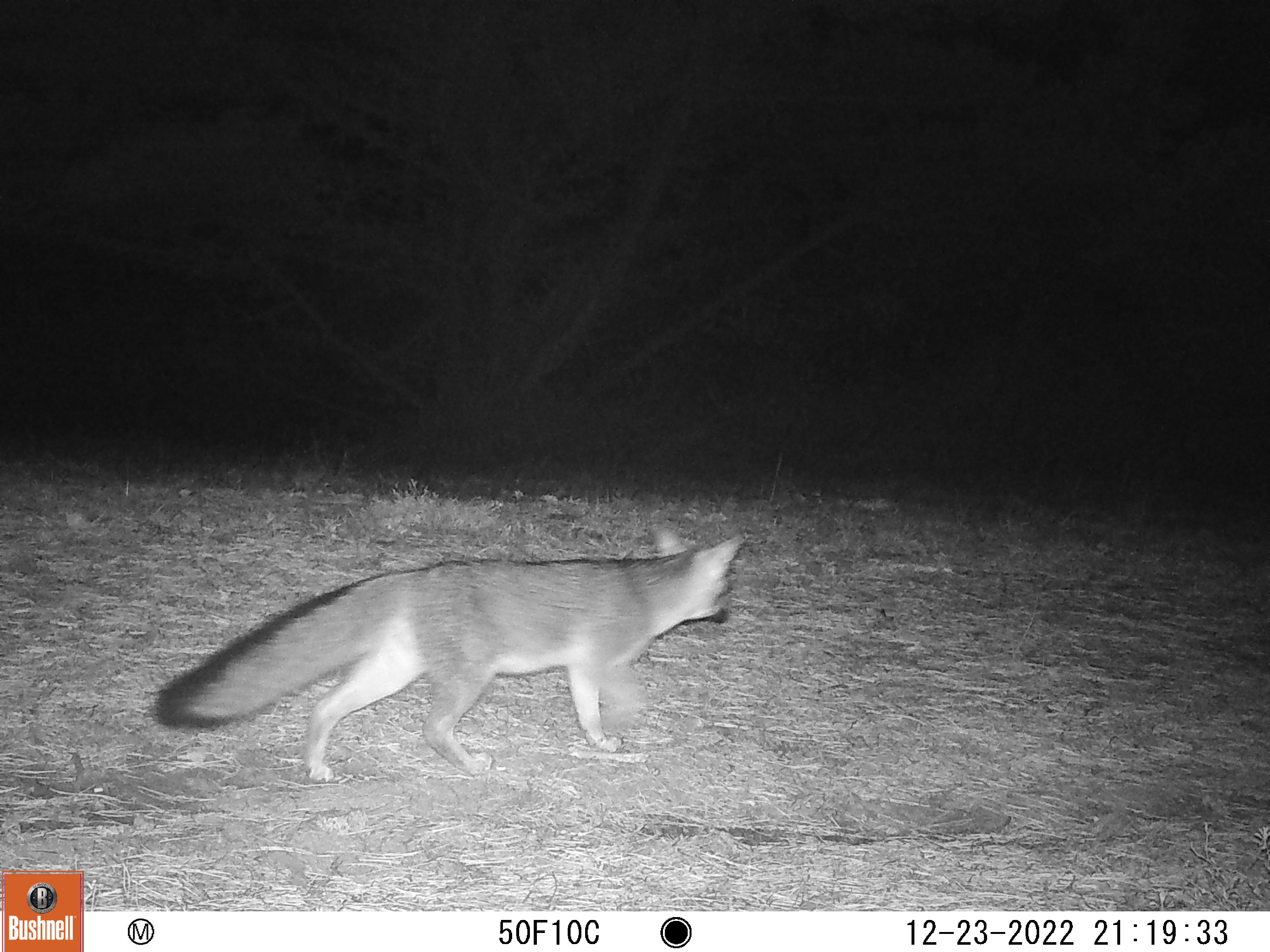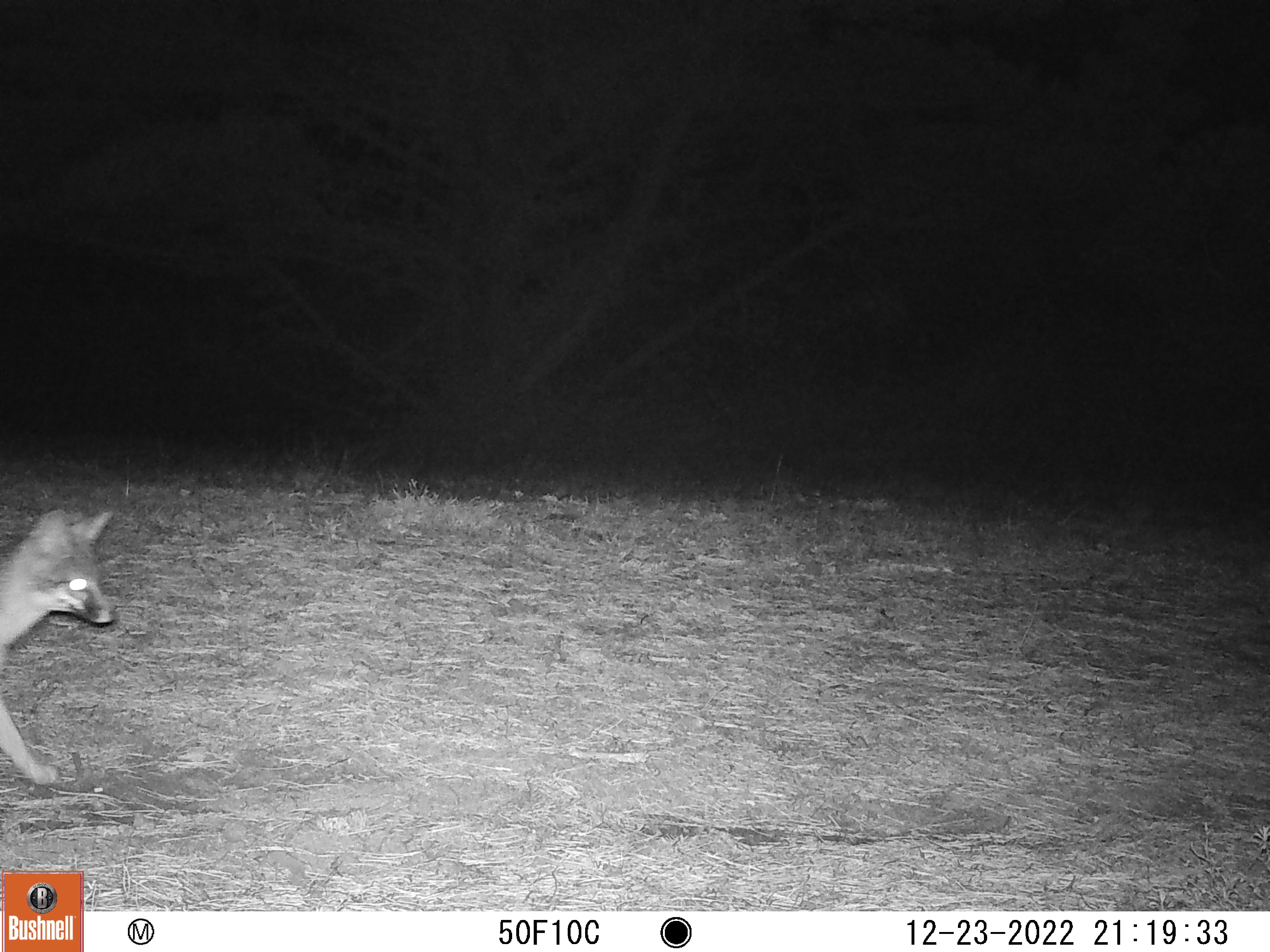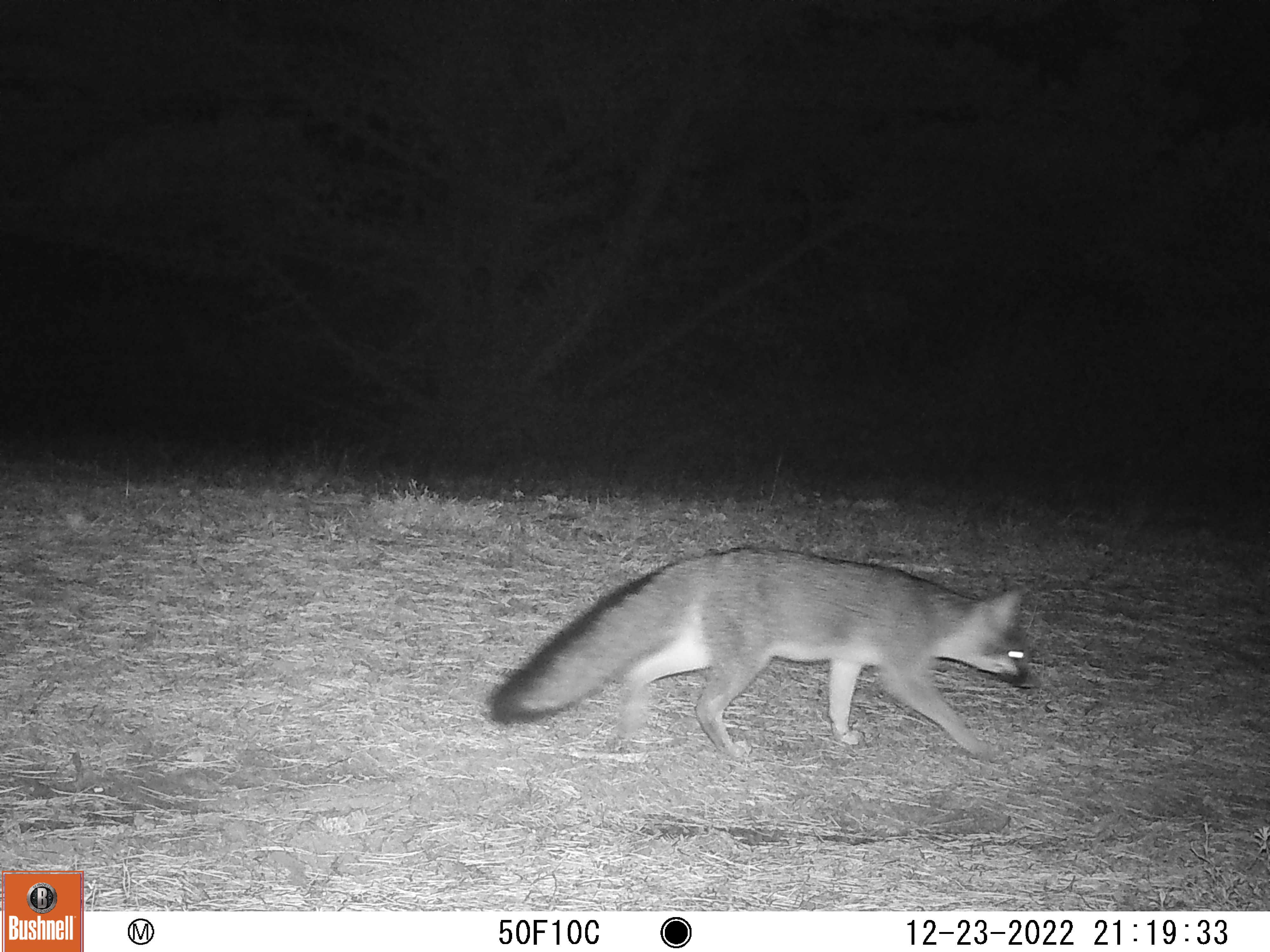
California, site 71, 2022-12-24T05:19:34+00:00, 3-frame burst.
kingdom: Animalia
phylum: Chordata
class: Mammalia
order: Carnivora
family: Canidae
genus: Urocyon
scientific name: Urocyon cinereoargenteus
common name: gray fox